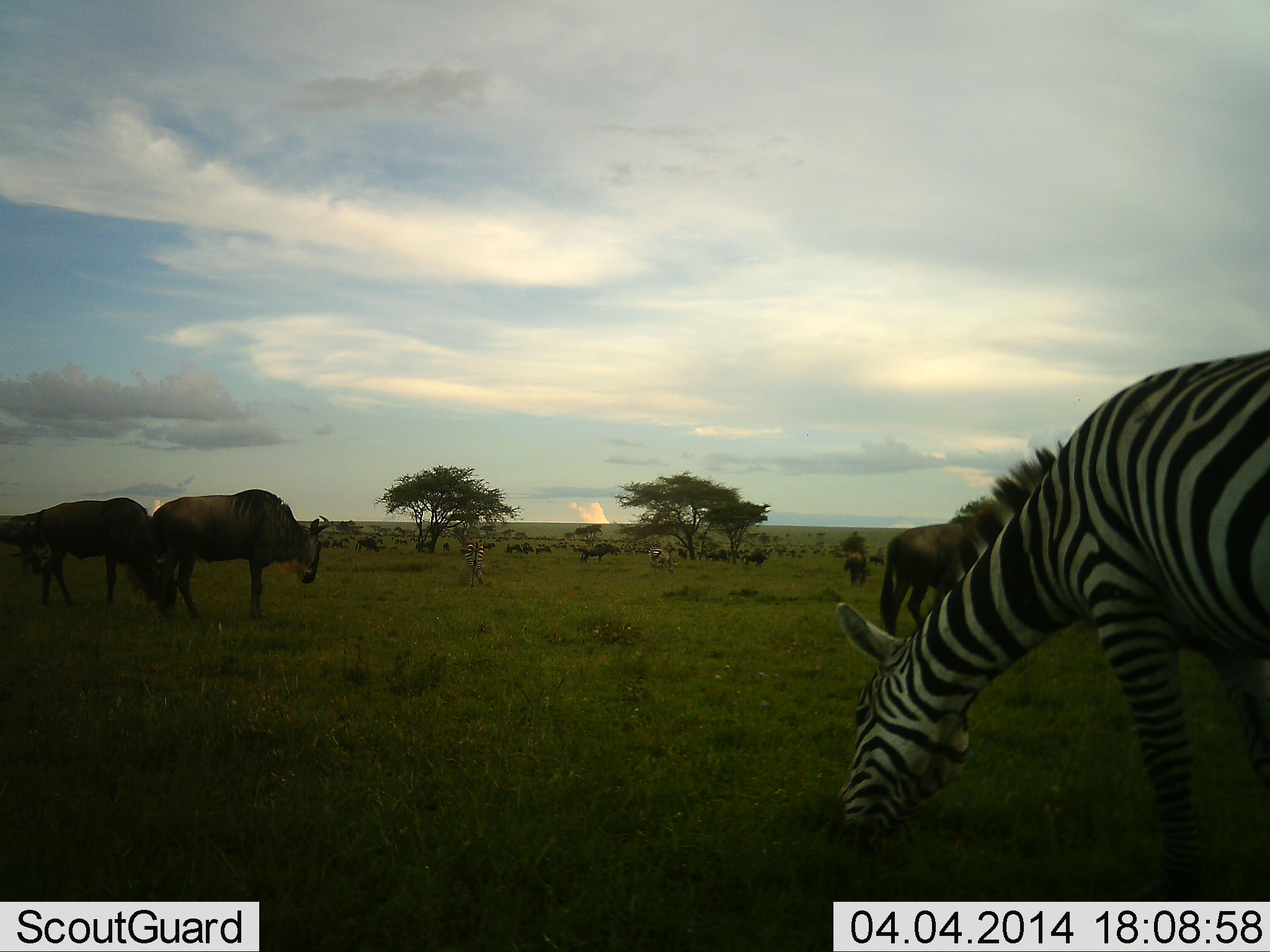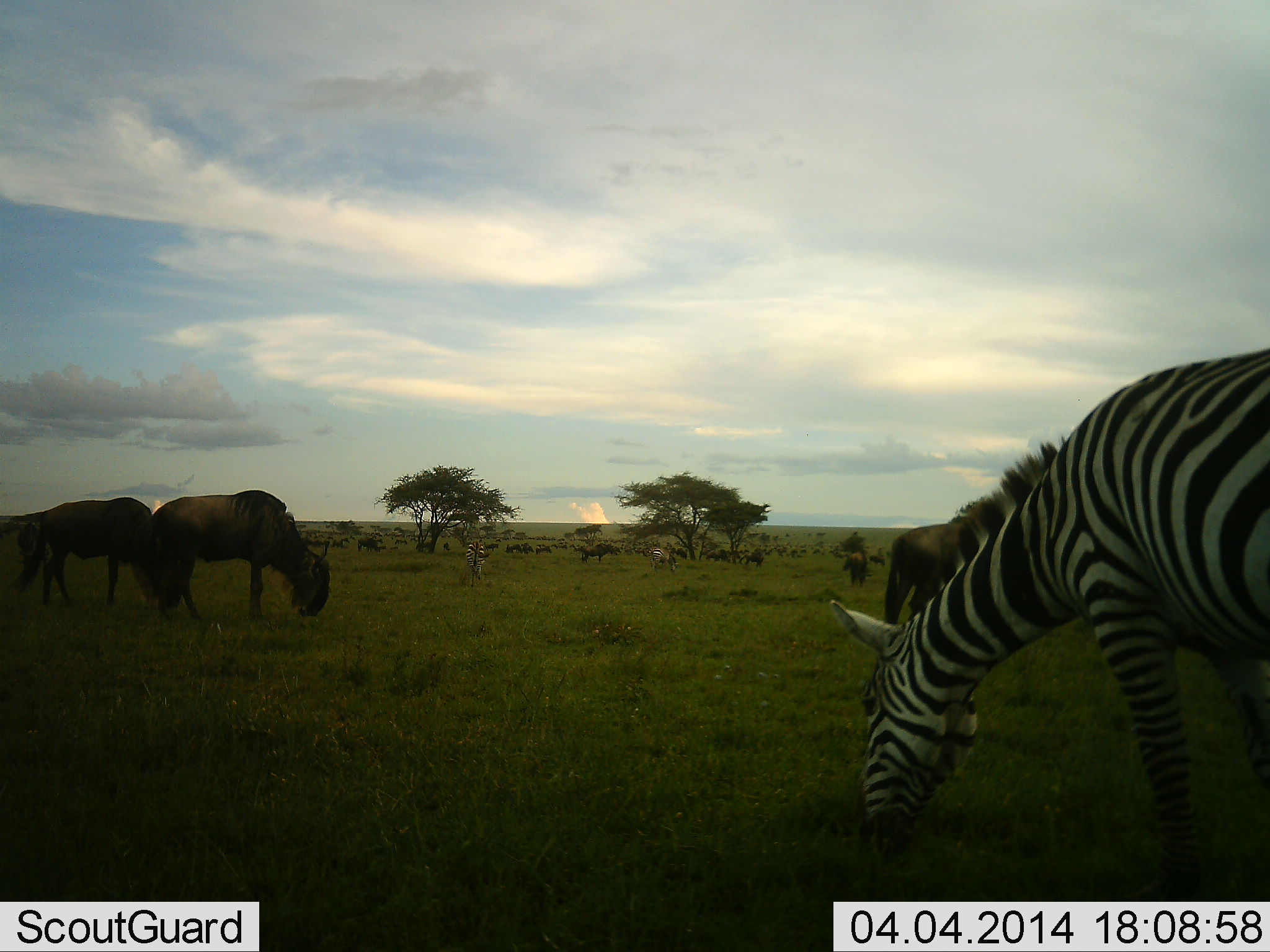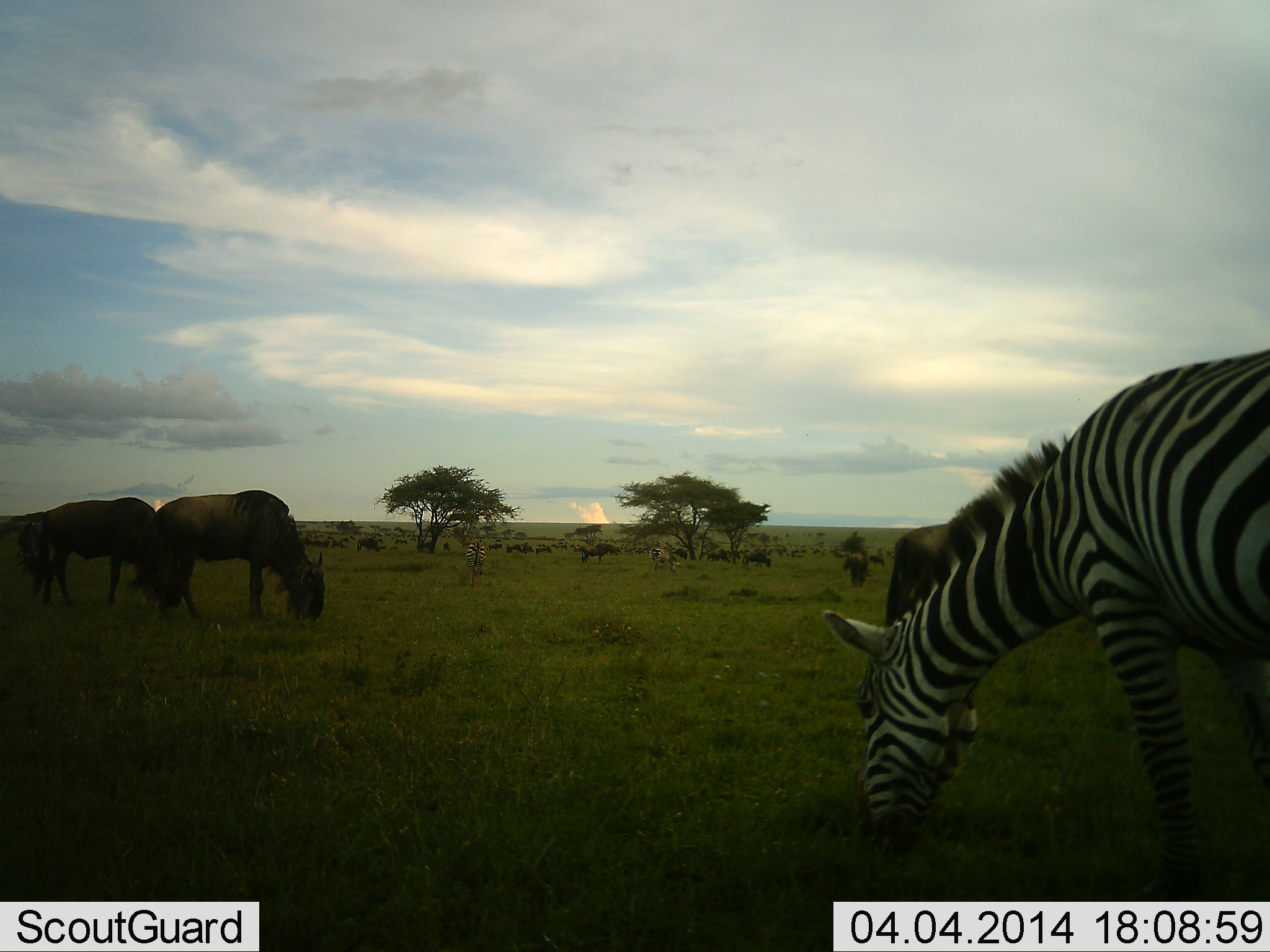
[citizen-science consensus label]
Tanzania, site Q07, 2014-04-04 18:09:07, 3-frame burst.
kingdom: Animalia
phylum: Chordata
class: Mammalia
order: Artiodactyla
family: Bovidae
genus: Connochaetes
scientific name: Connochaetes taurinus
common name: blue wildebeest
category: wildebeest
Wildebeest (blue wildebeest) (Connochaetes taurinus), count 11-50. Behavior (volunteer vote fractions): standing 20%, resting 0%, moving 10%, interacting 0%. Young present (vote fraction): 0%. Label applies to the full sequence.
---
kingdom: Animalia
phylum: Chordata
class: Mammalia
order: Perissodactyla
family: Equidae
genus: Equus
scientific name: Equus quagga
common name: plains zebra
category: zebra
Zebra (plains zebra) (Equus quagga), count 3. Behavior (volunteer vote fractions): standing 10%, resting 0%, moving 0%, interacting 0%. Young present (vote fraction): 0%. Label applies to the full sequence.